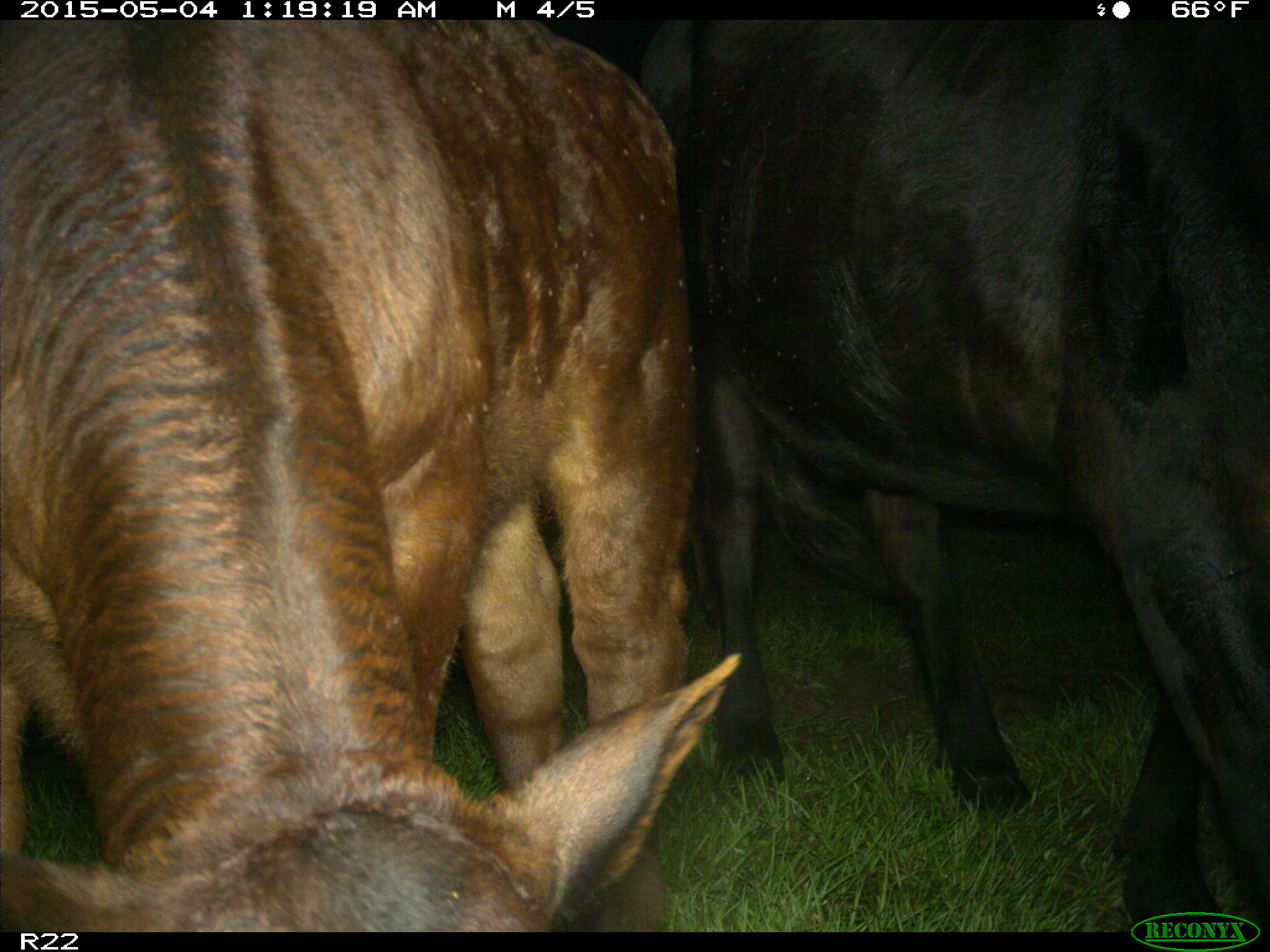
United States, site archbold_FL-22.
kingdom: Animalia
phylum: Chordata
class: Mammalia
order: Artiodactyla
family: Bovidae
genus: Bos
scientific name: Bos taurus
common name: domestic cow